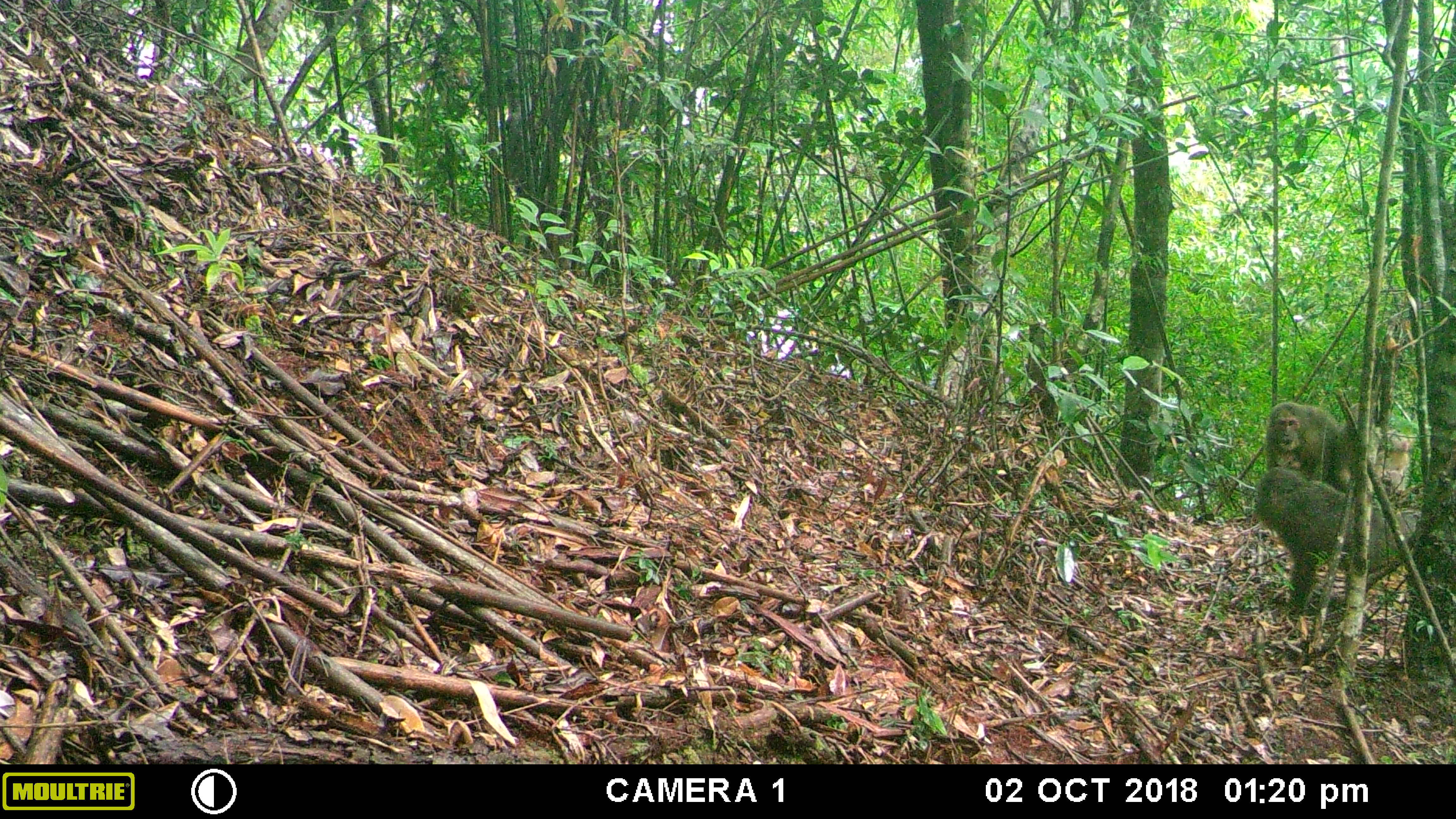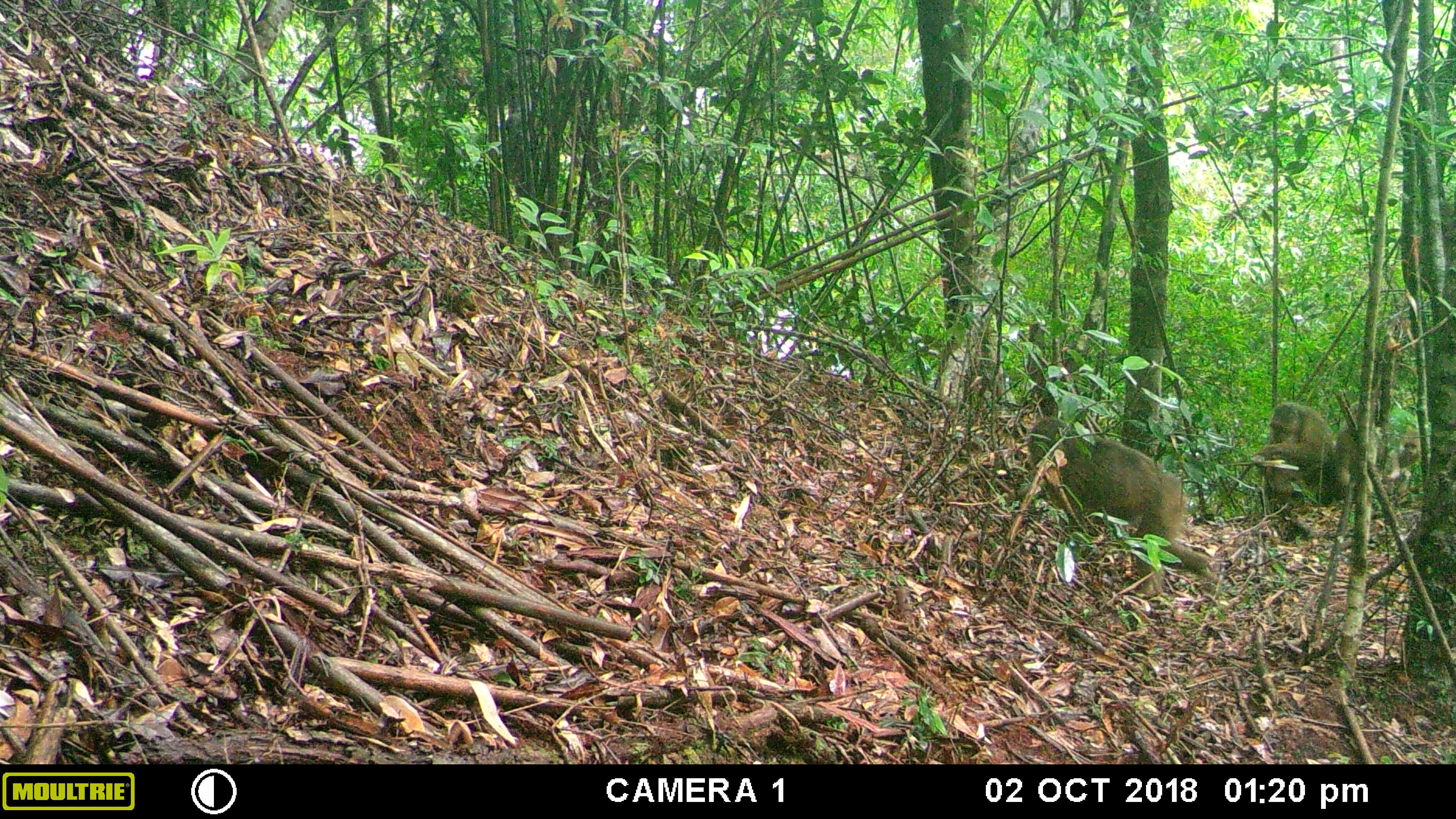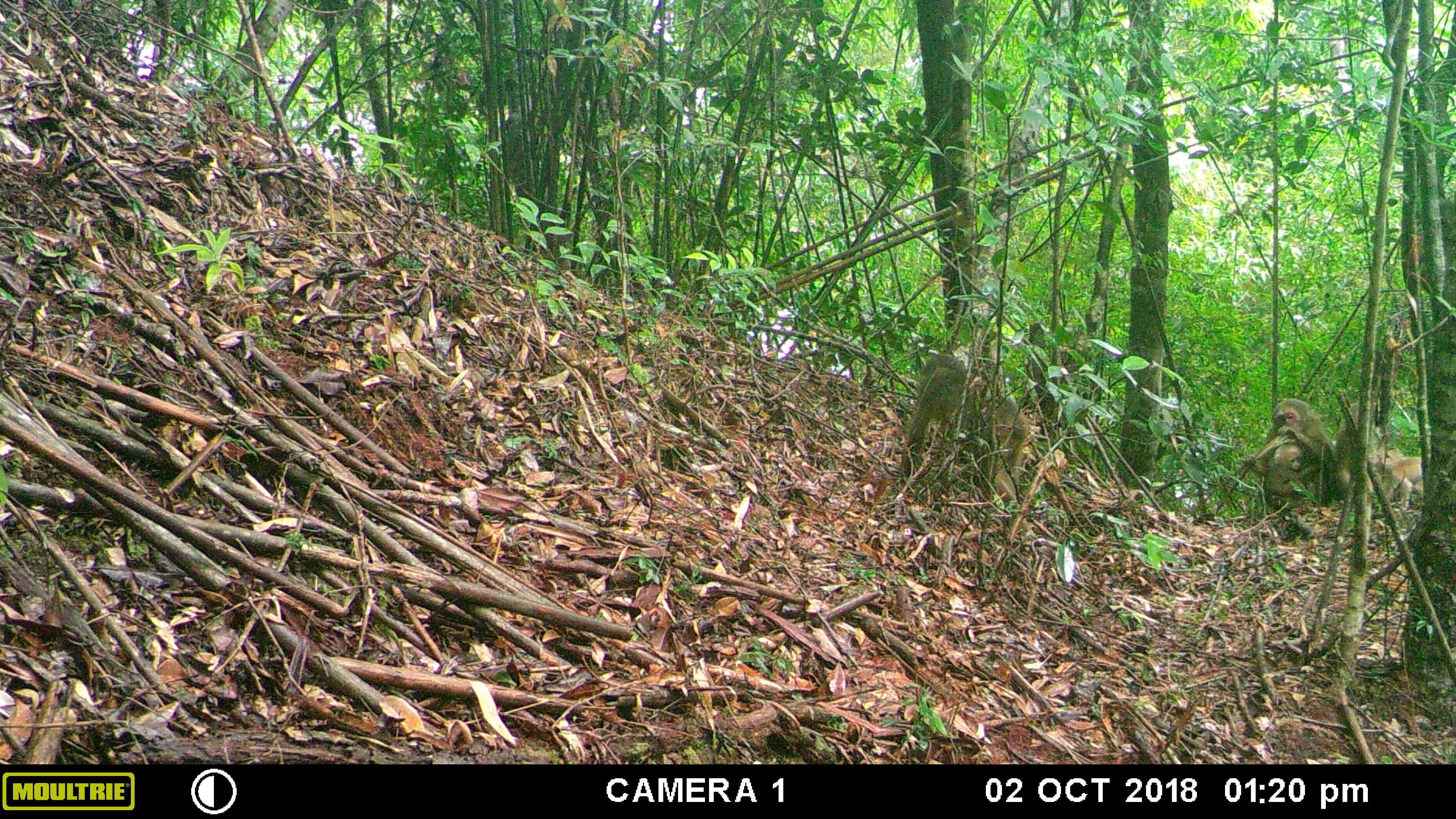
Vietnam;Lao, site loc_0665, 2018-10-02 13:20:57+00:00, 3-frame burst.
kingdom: Animalia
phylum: Chordata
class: Mammalia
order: Primates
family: Cercopithecidae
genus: Macaca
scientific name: Macaca arctoides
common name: stump-tailed macaque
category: stump tailed macaque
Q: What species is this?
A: Stump tailed macaque (stump-tailed macaque) (Macaca arctoides).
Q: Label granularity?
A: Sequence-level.